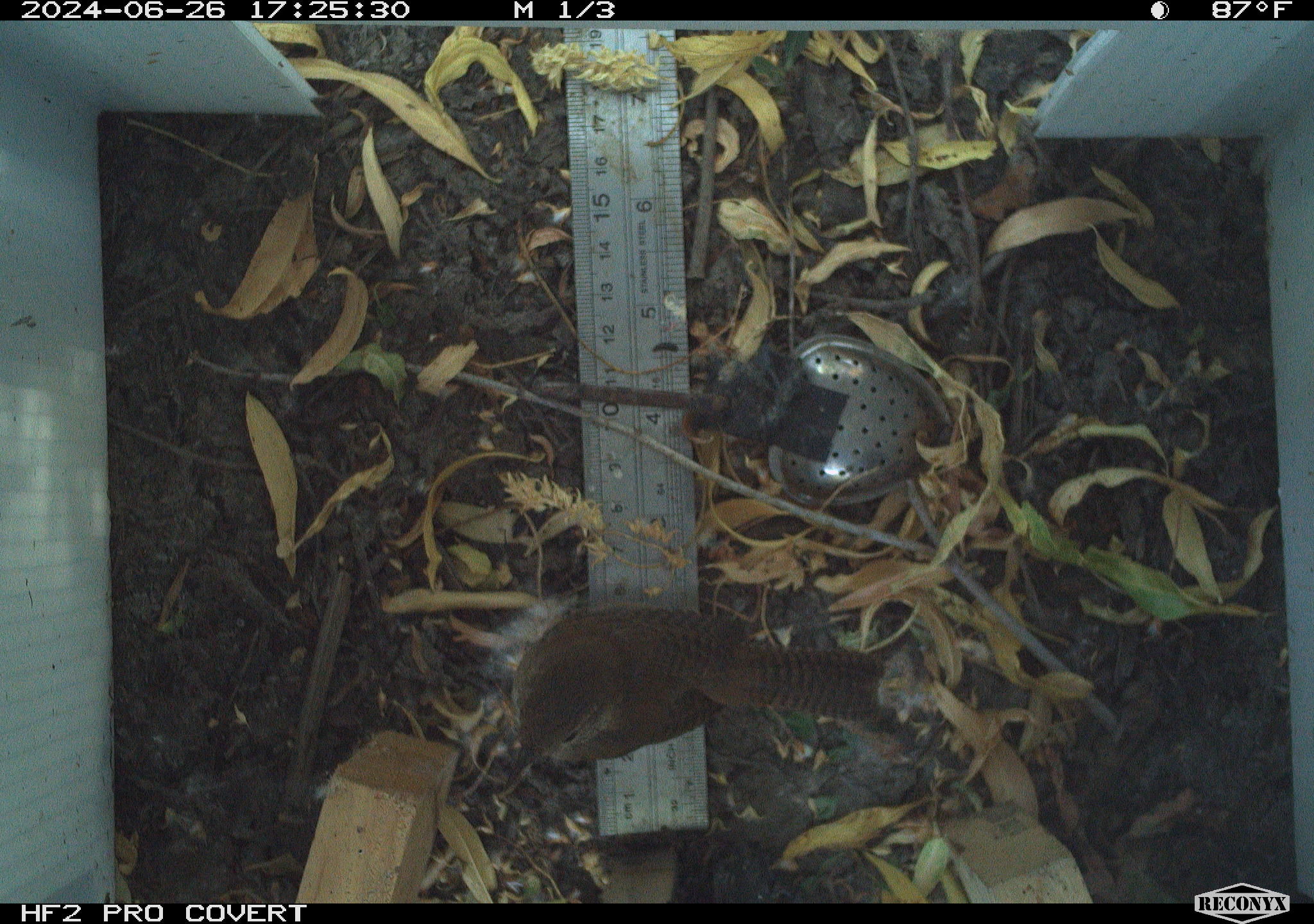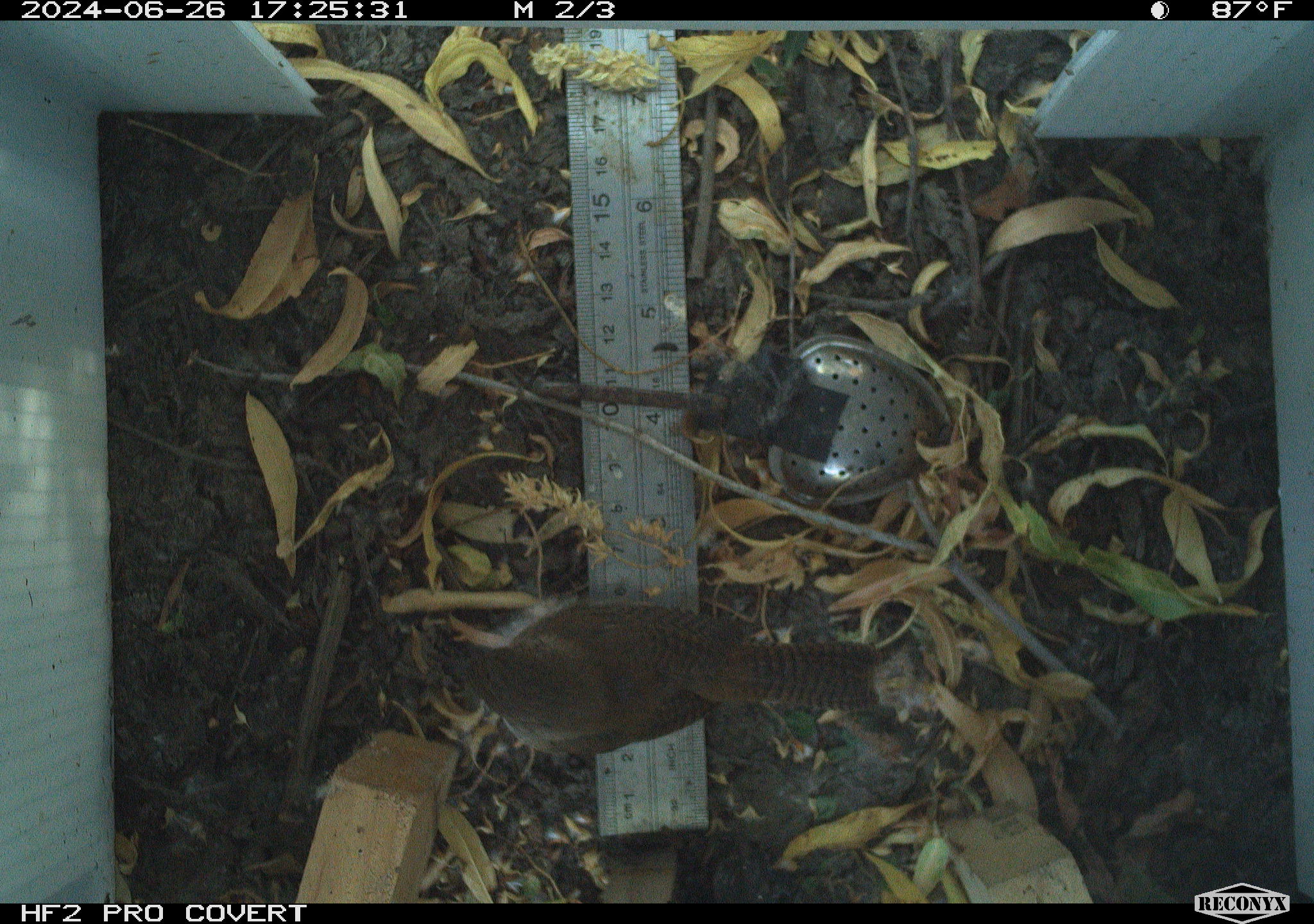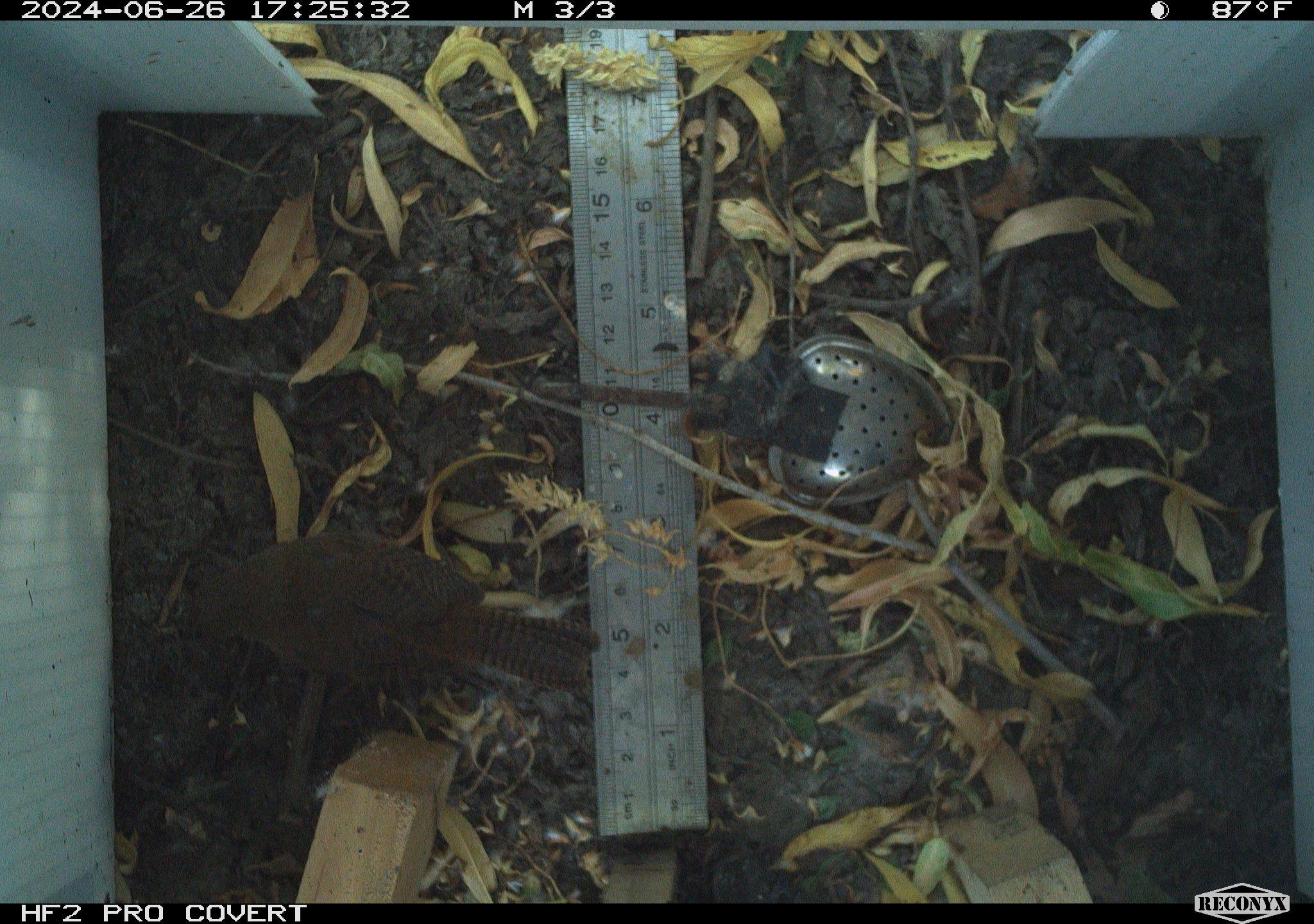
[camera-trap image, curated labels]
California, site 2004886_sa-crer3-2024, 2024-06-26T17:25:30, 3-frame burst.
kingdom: Animalia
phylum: Chordata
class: Aves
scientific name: Aves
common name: bird